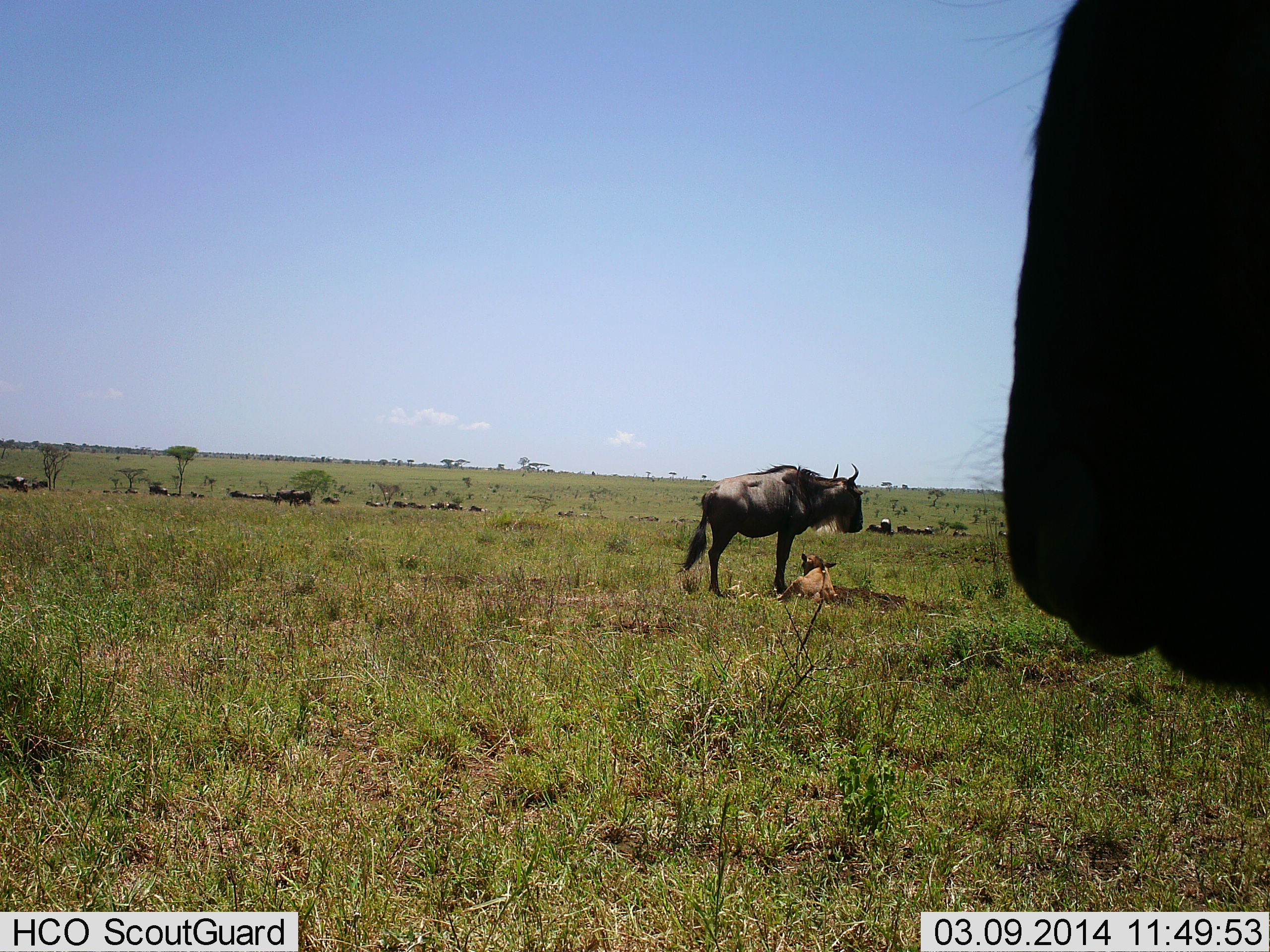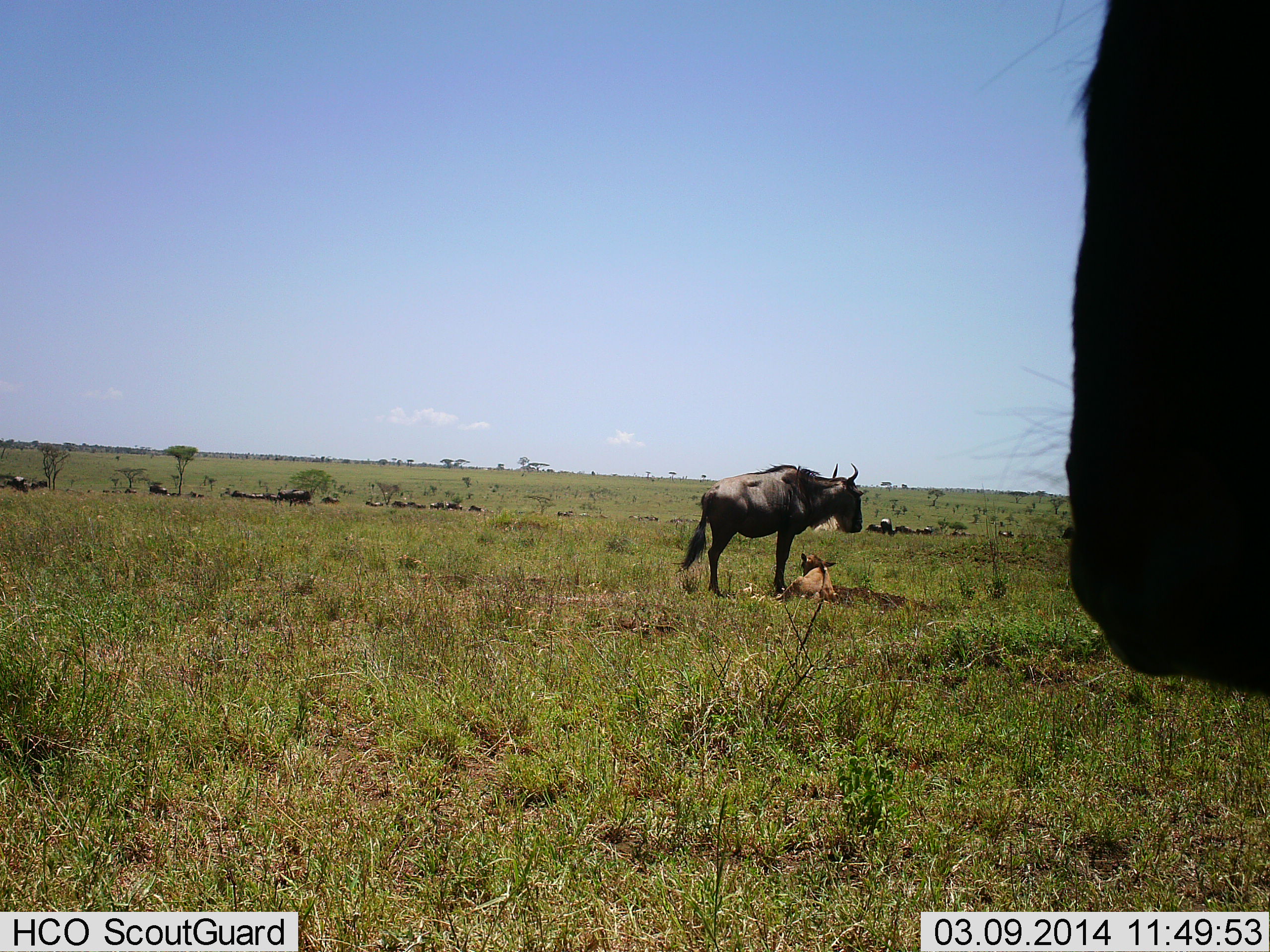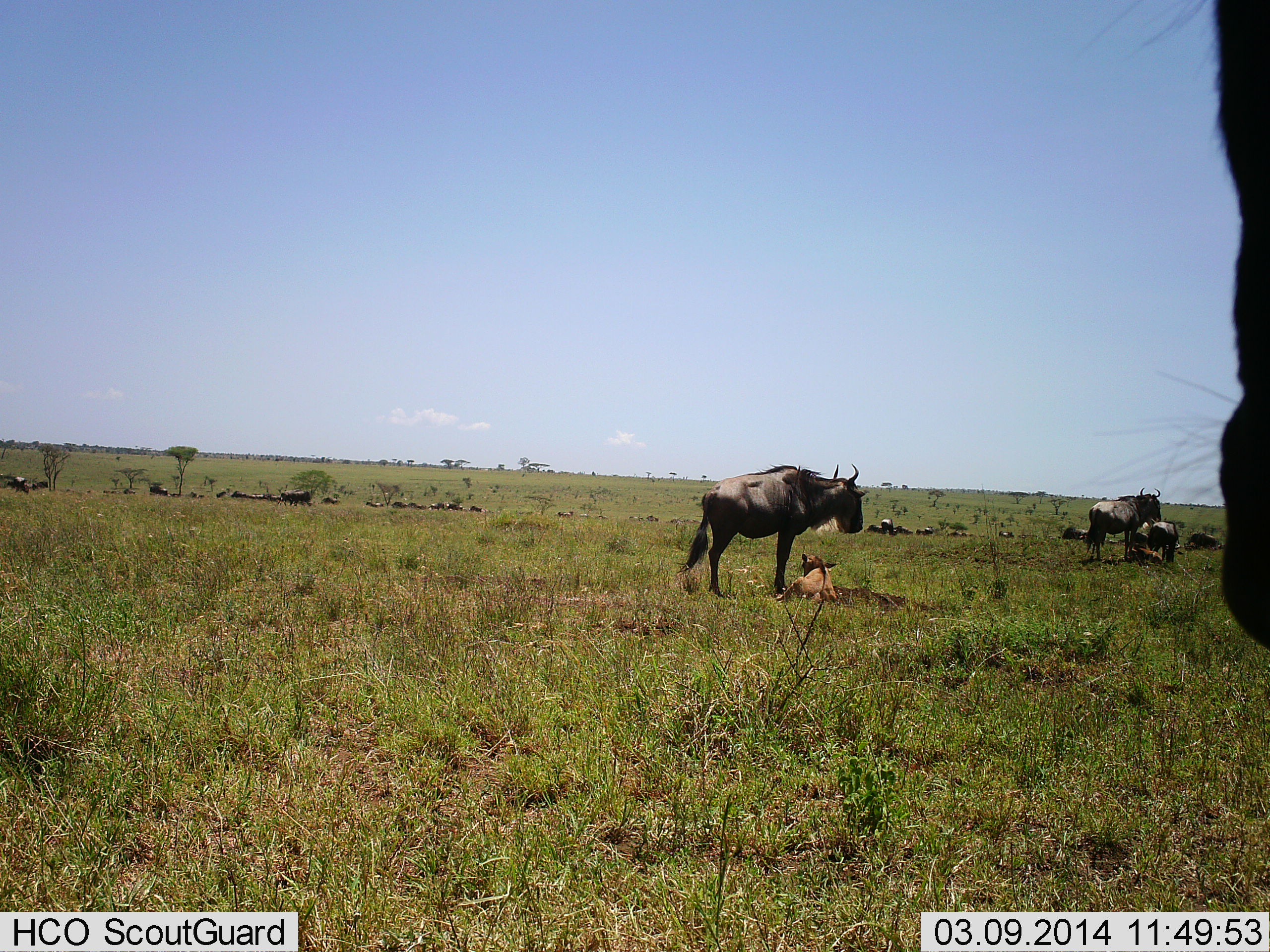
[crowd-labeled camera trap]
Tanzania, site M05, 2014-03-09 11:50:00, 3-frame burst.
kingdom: Animalia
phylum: Chordata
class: Mammalia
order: Artiodactyla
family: Bovidae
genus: Connochaetes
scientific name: Connochaetes taurinus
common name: blue wildebeest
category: wildebeest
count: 11-50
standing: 100%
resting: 70%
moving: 20%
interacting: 0%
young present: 70%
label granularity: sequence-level